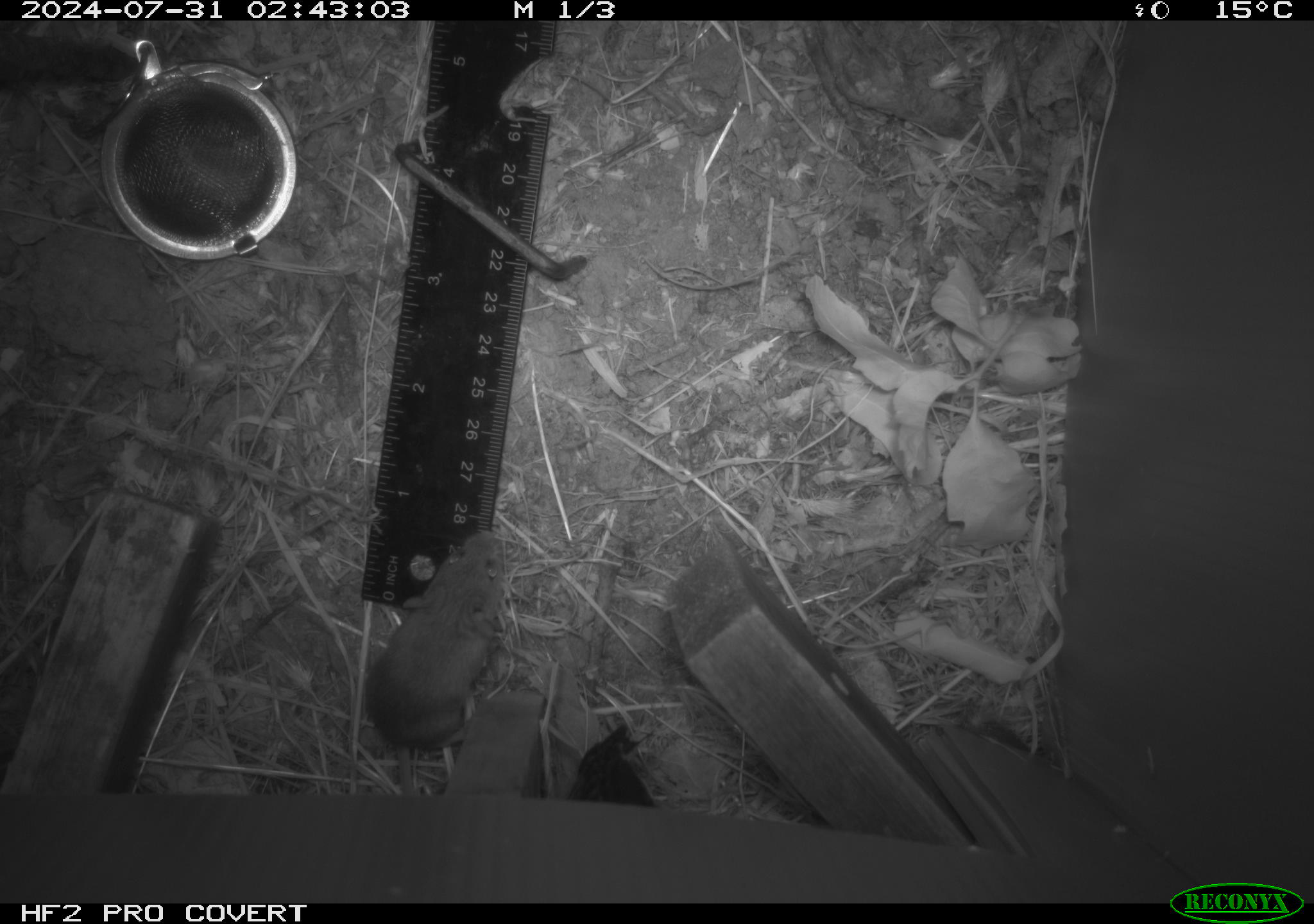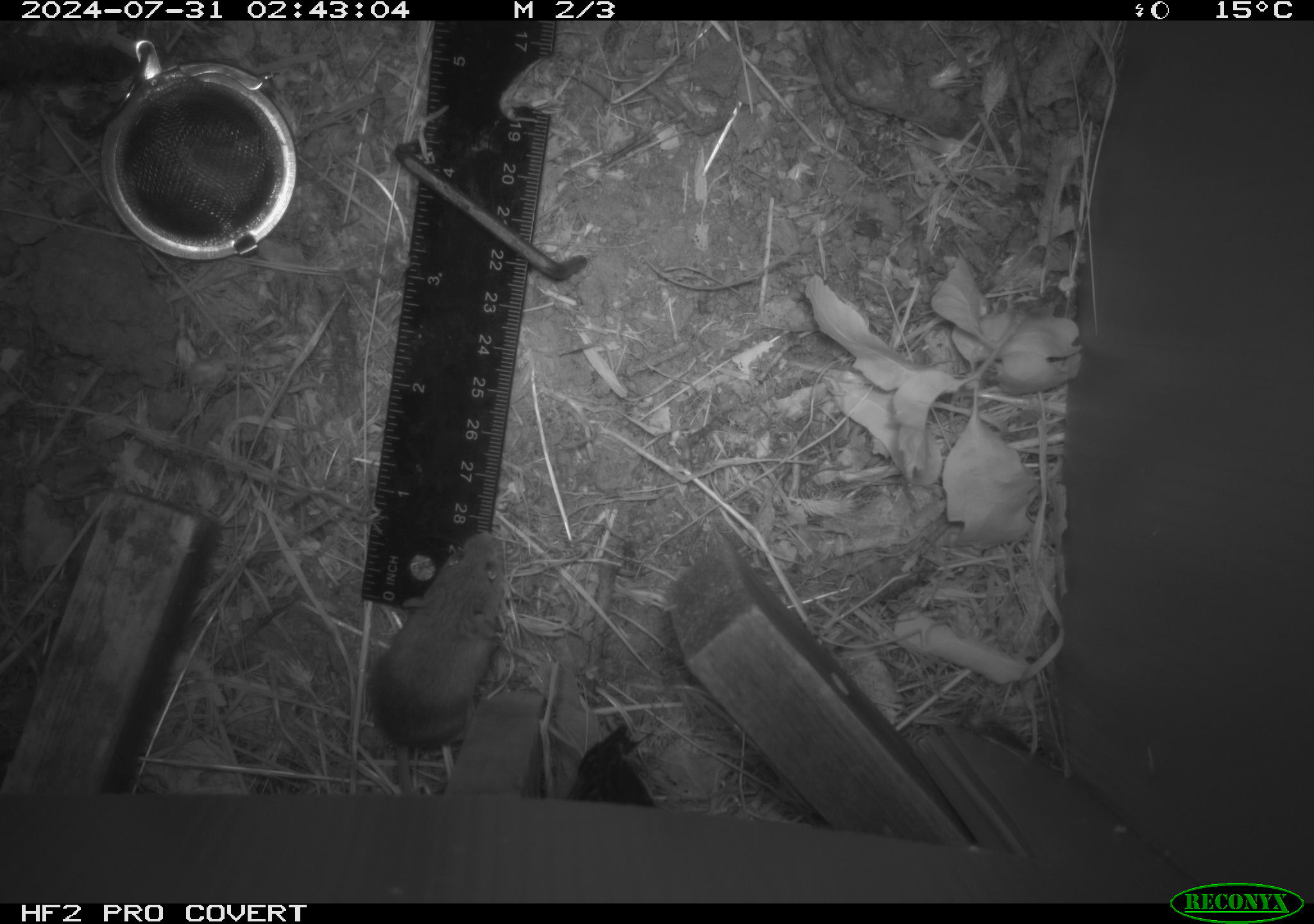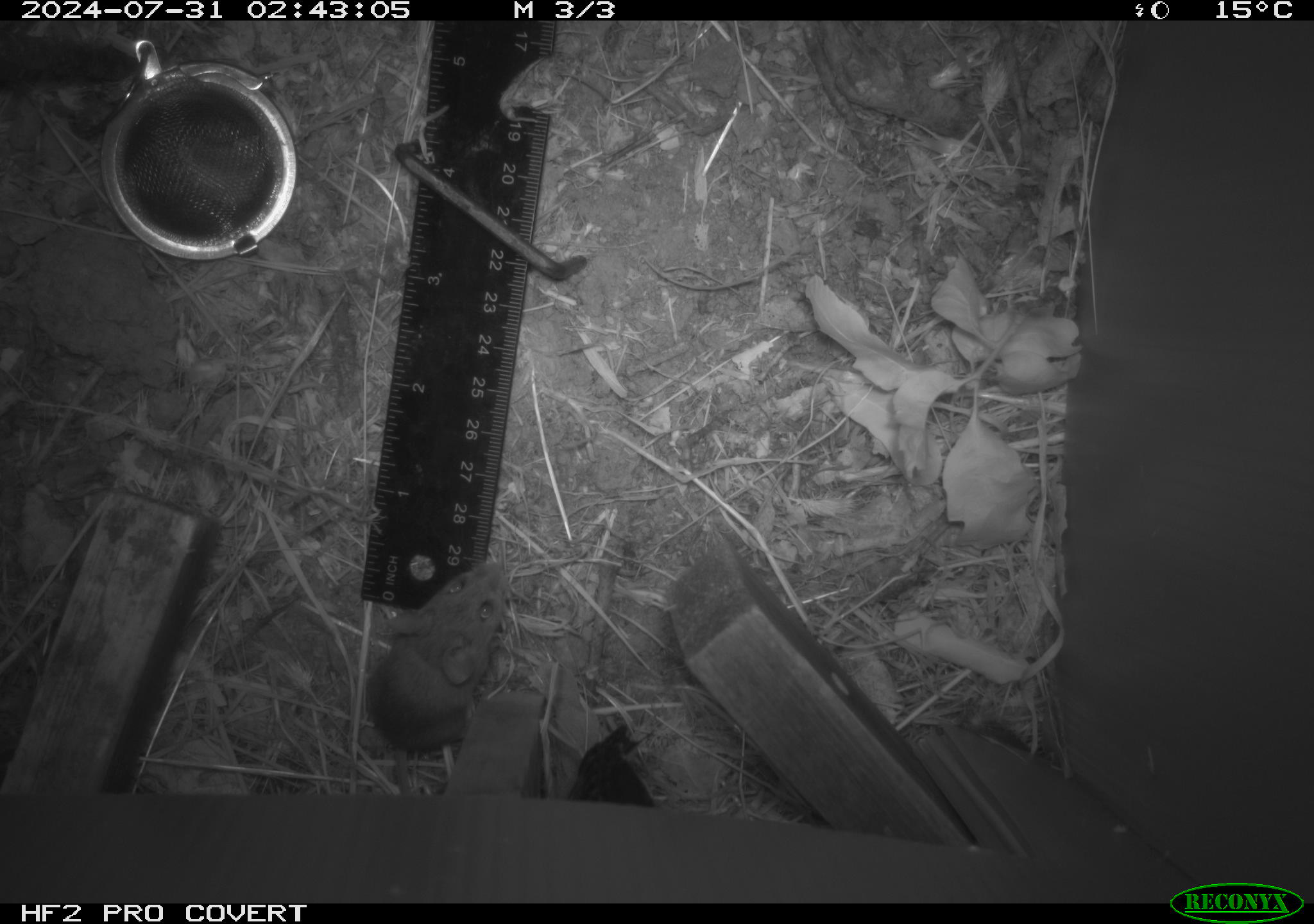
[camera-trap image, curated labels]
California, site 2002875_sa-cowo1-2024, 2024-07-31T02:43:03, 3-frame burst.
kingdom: Animalia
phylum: Chordata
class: Mammalia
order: Rodentia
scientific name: Rodentia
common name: mouse species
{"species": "mouse species (Rodentia)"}